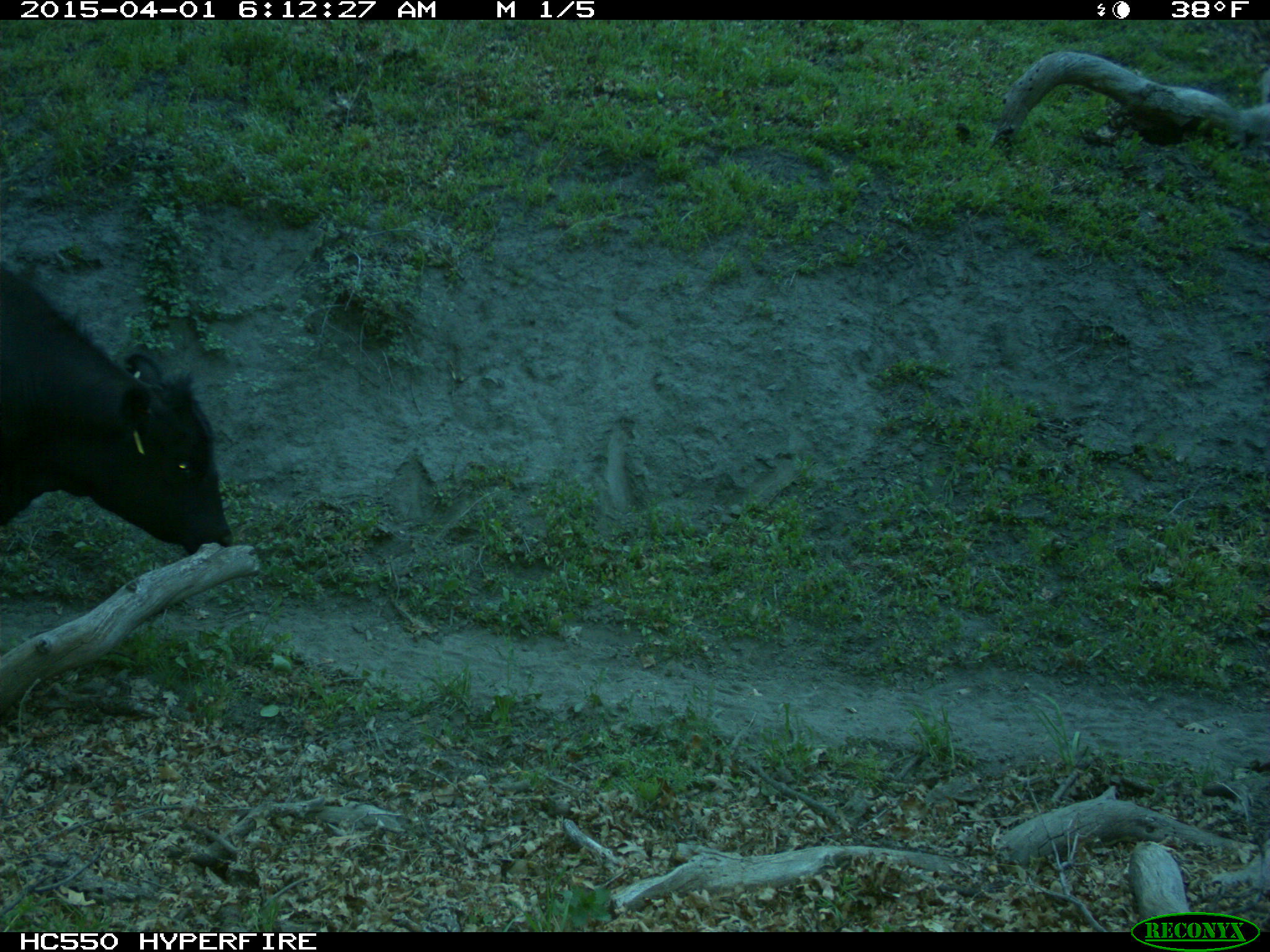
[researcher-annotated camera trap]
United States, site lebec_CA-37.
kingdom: Animalia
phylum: Chordata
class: Mammalia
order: Artiodactyla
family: Bovidae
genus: Bos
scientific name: Bos taurus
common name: domestic cow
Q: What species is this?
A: Bos taurus (domestic cow).